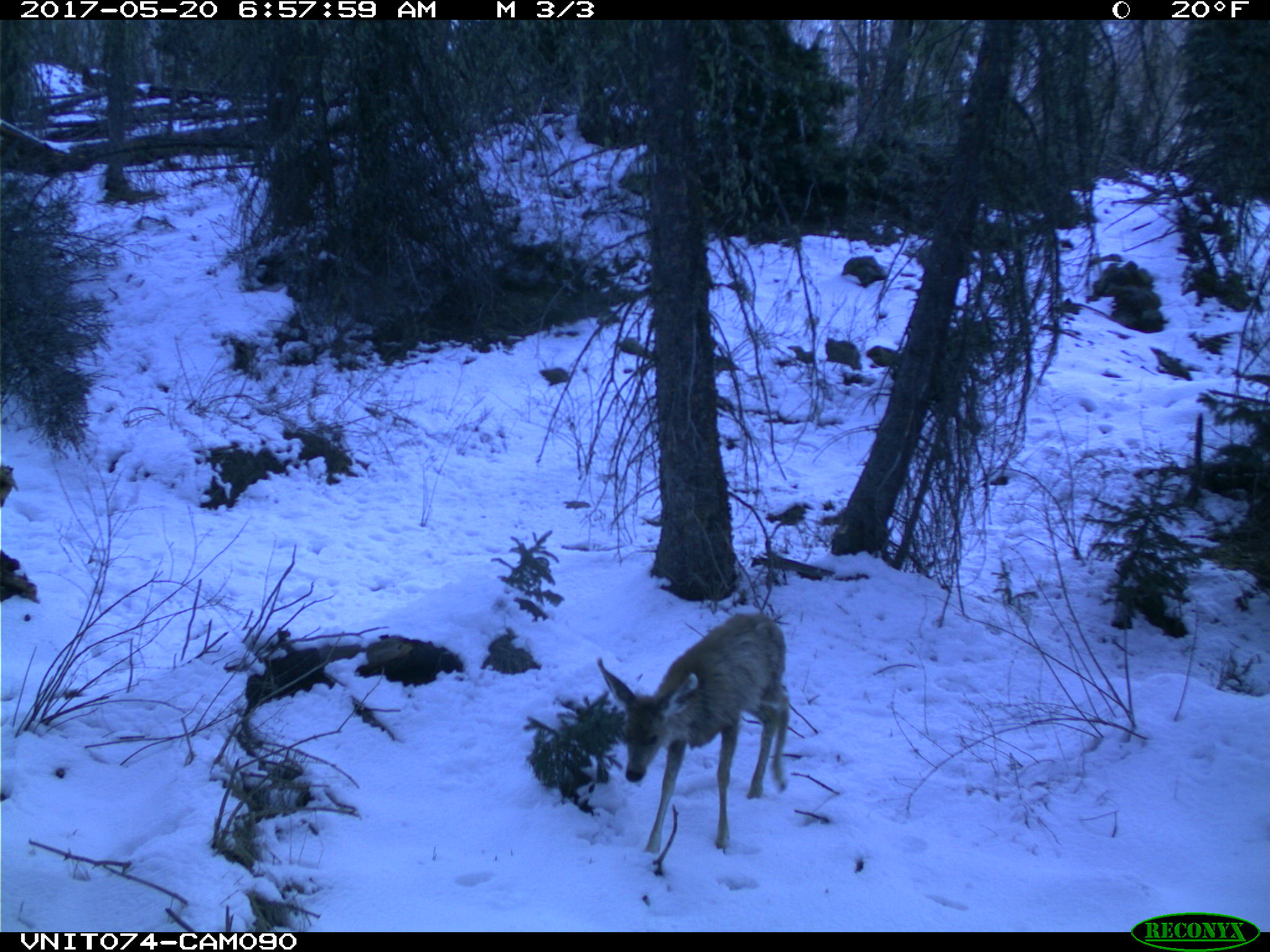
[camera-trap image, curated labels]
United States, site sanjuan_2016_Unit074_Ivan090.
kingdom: Animalia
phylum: Chordata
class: Mammalia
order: Artiodactyla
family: Cervidae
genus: Odocoileus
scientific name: Odocoileus hemionus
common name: mule deer